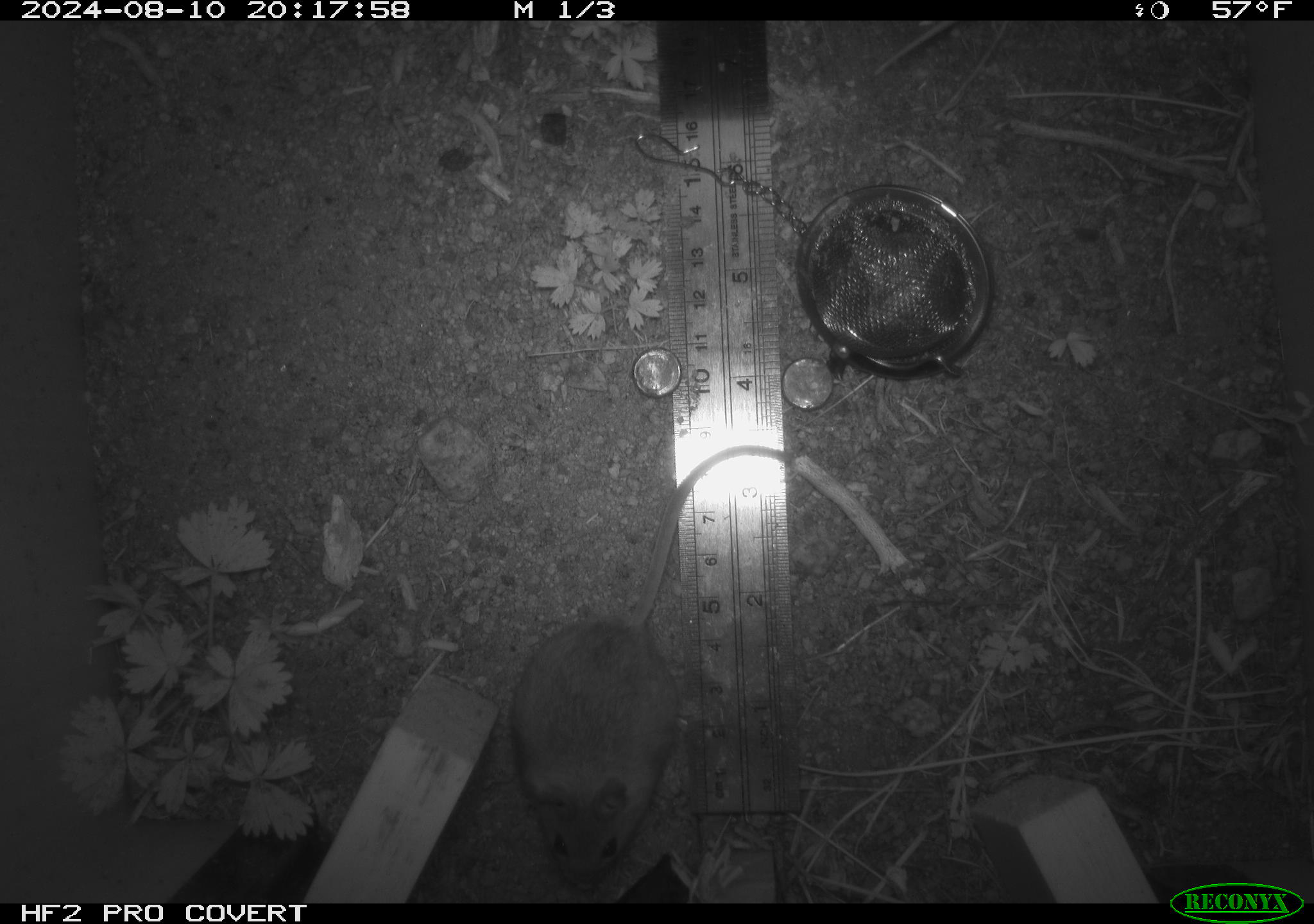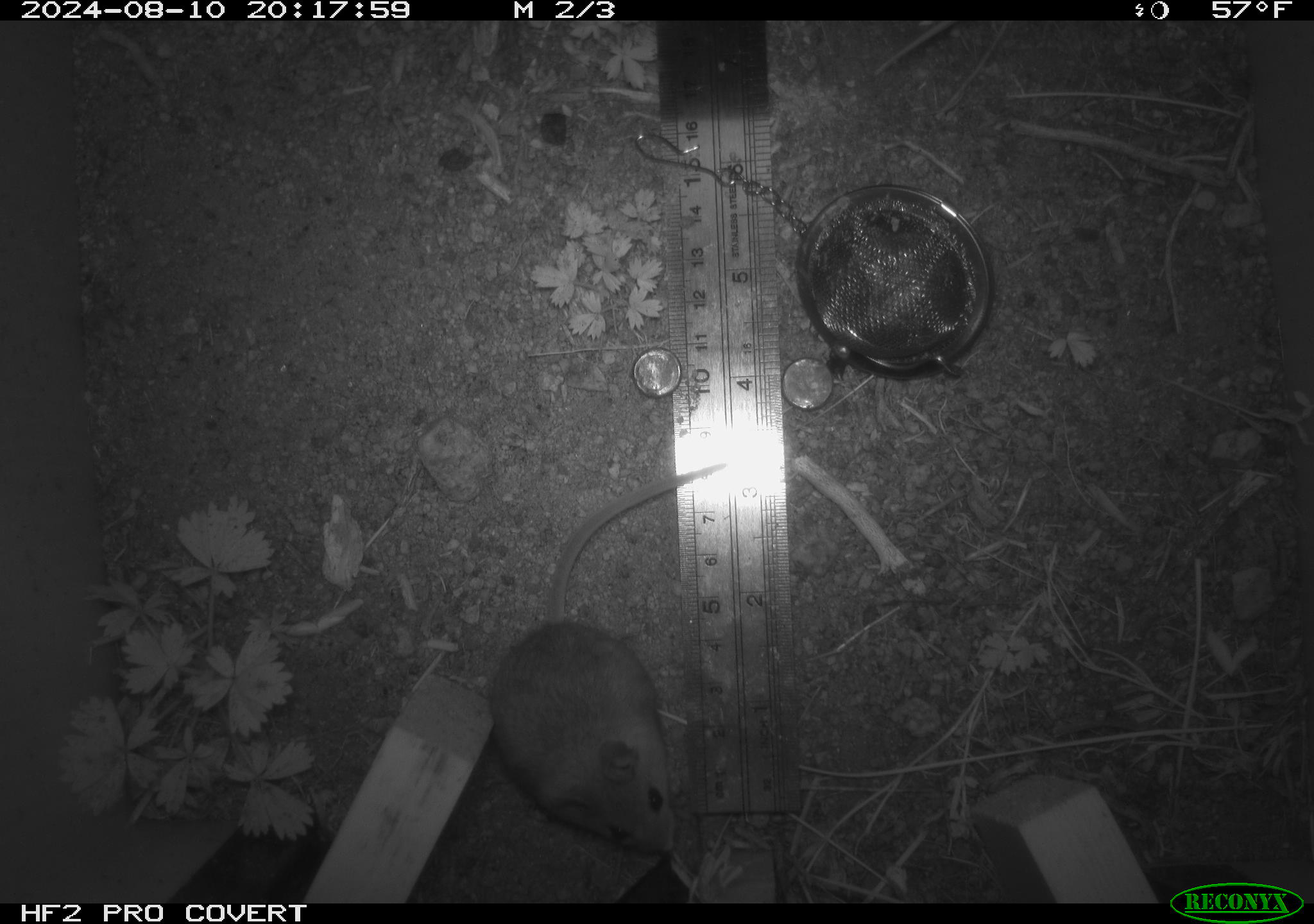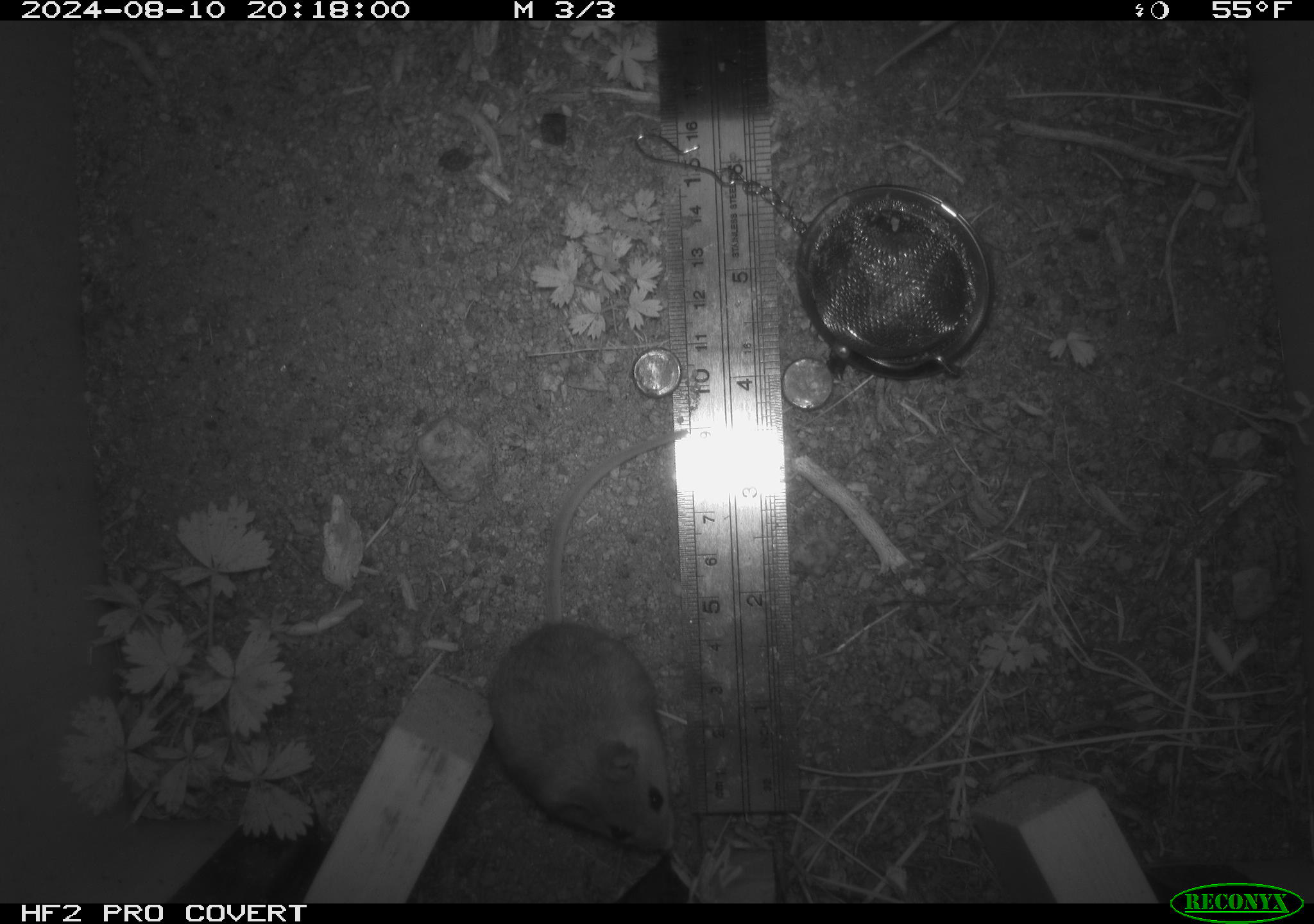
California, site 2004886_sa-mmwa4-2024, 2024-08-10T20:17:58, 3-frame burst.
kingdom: Animalia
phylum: Chordata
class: Mammalia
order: Rodentia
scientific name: Rodentia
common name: mouse species